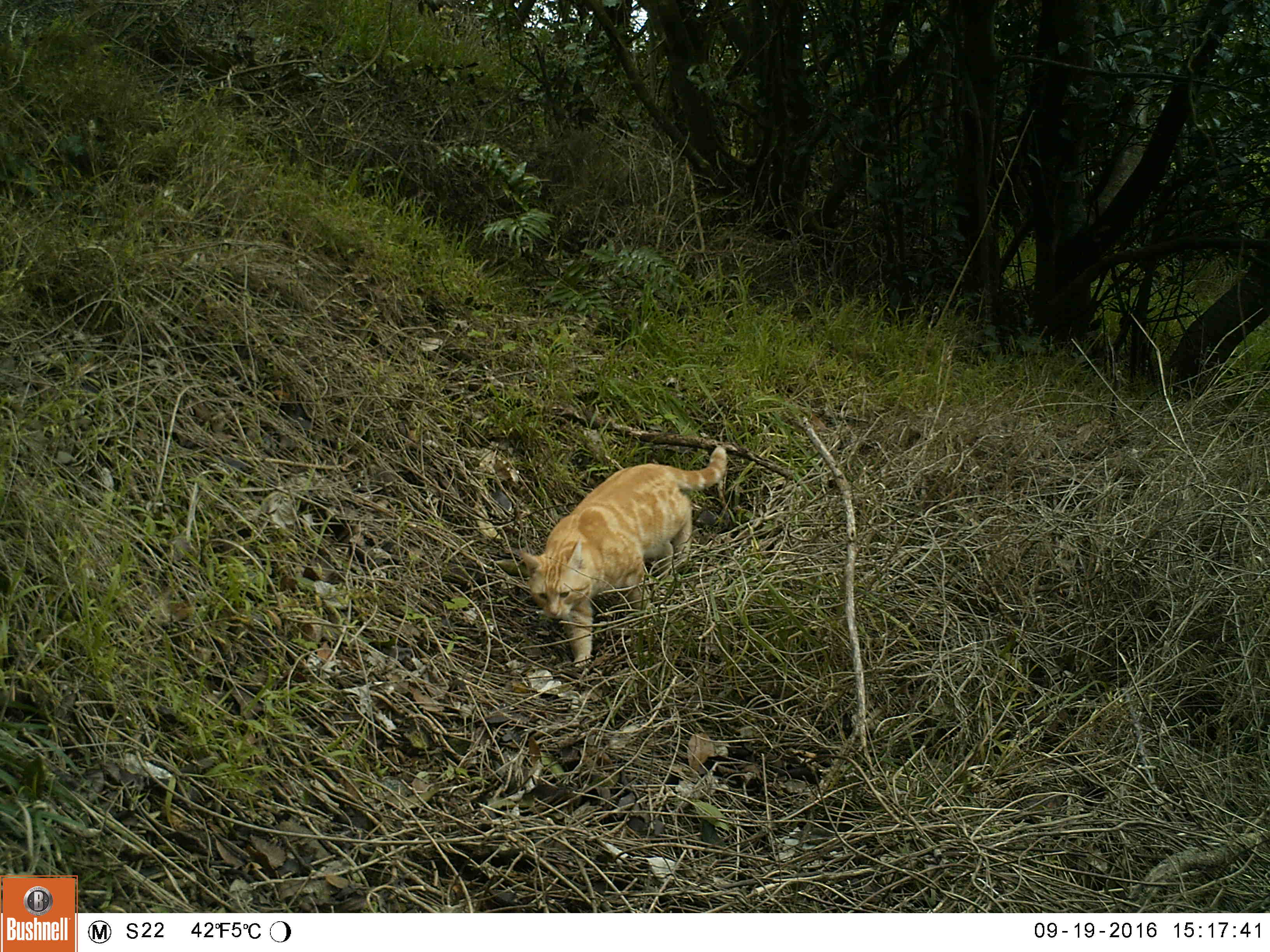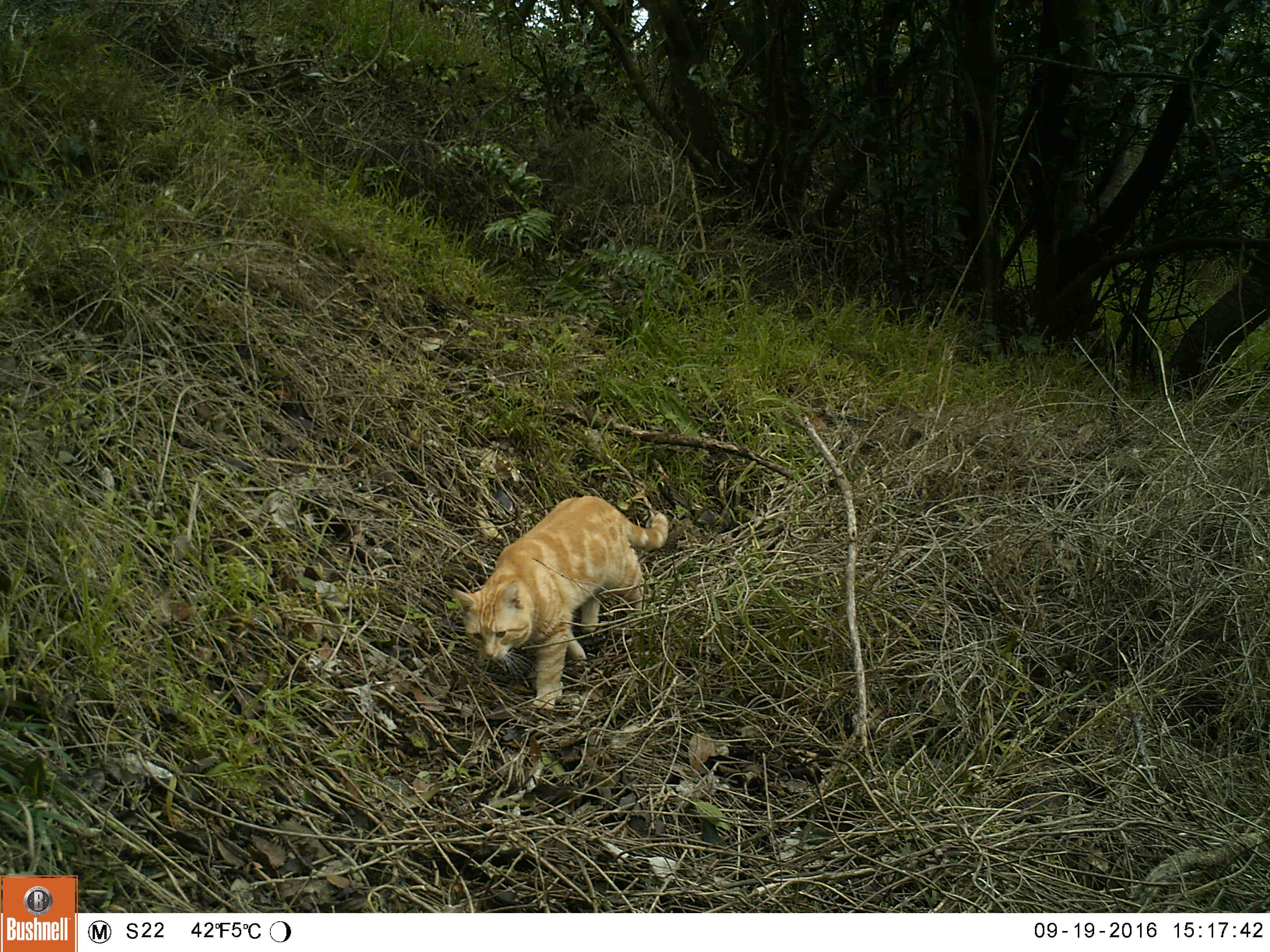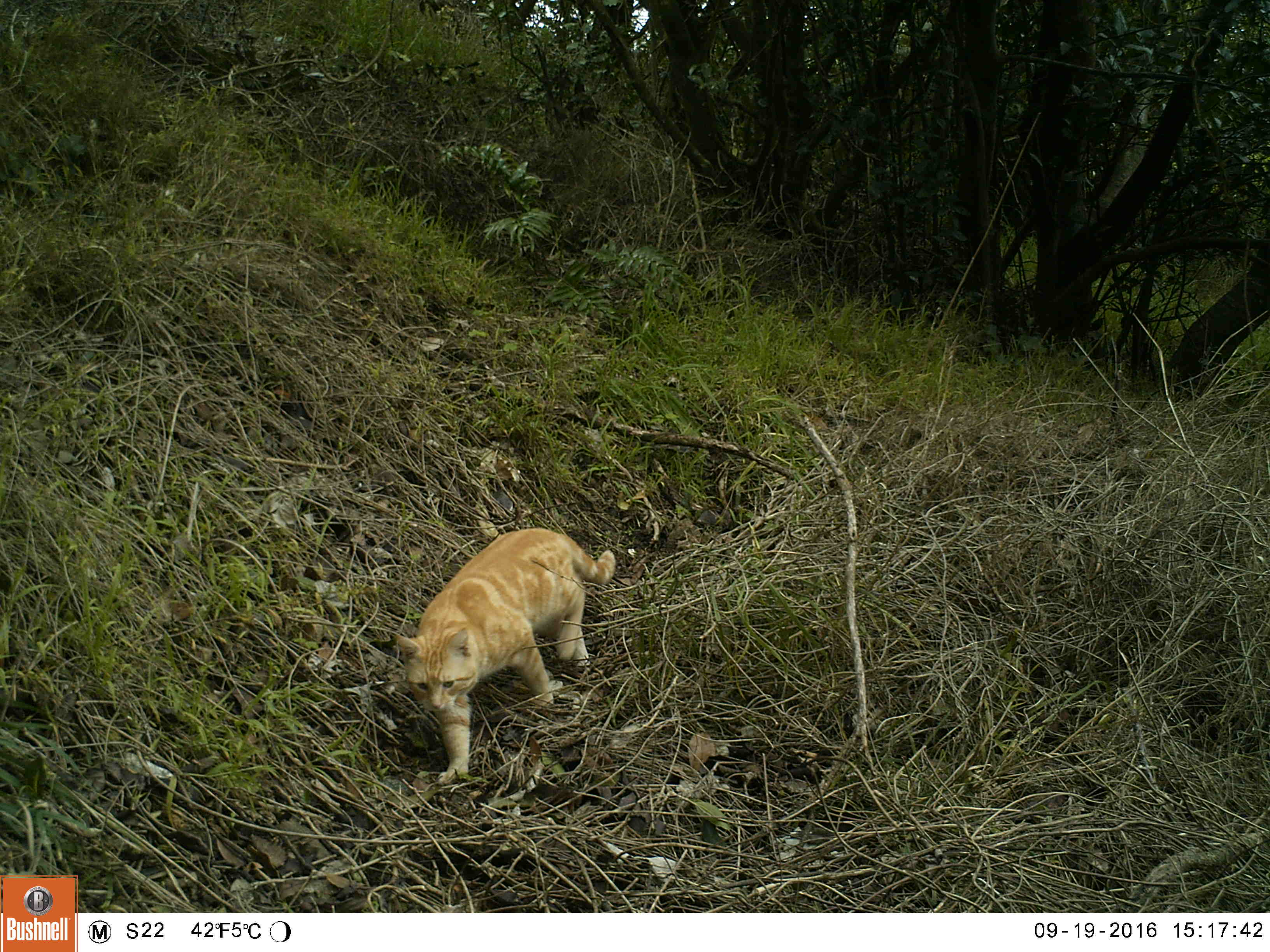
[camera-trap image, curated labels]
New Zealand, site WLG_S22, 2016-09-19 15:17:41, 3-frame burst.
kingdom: Animalia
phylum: Chordata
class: Mammalia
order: Carnivora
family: Felidae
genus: Felis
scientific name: Felis catus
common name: domestic cat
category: cat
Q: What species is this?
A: Cat (domestic cat) (Felis catus).